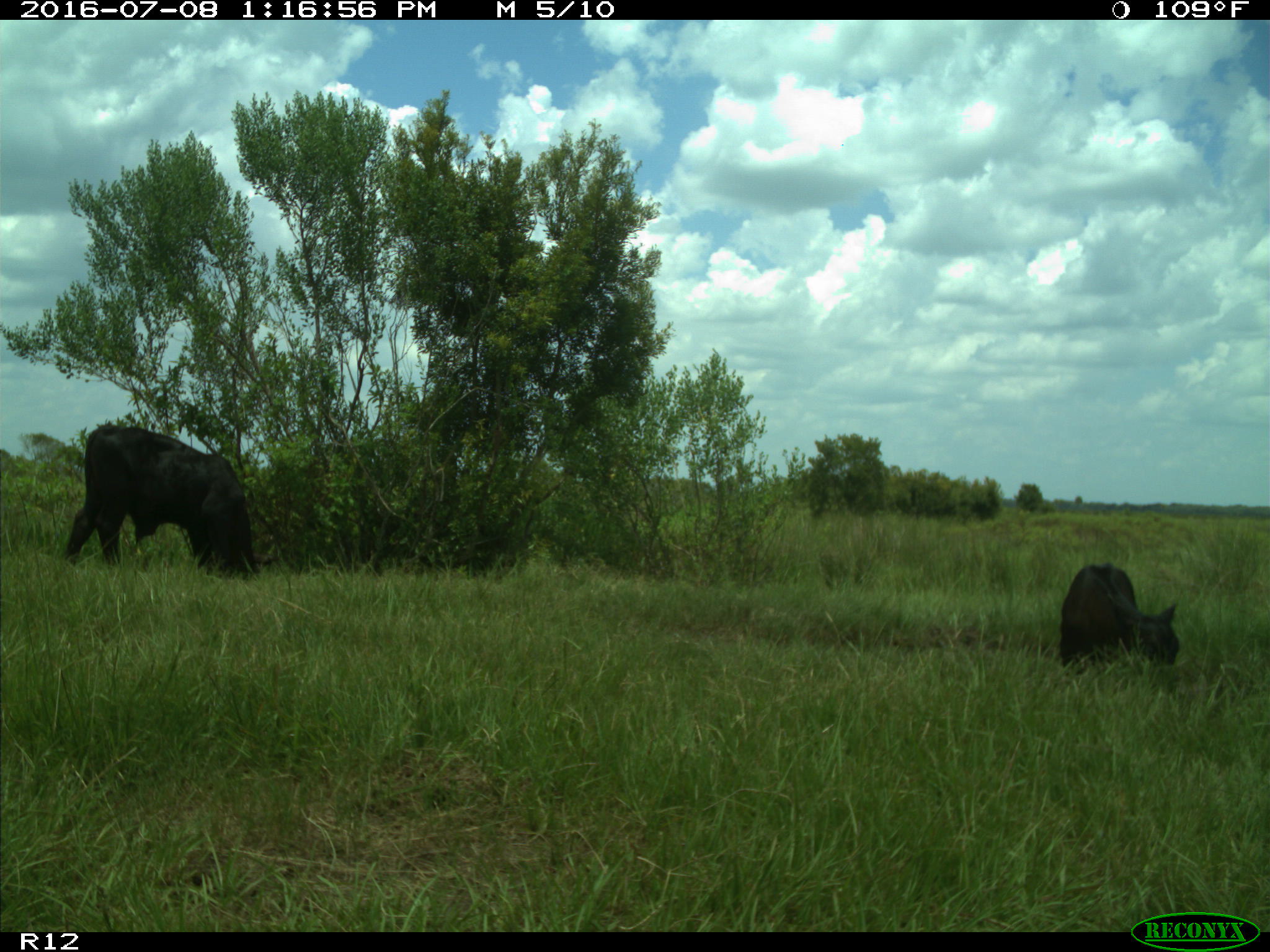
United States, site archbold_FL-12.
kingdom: Animalia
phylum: Chordata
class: Mammalia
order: Artiodactyla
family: Bovidae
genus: Bos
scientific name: Bos taurus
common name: domestic cow